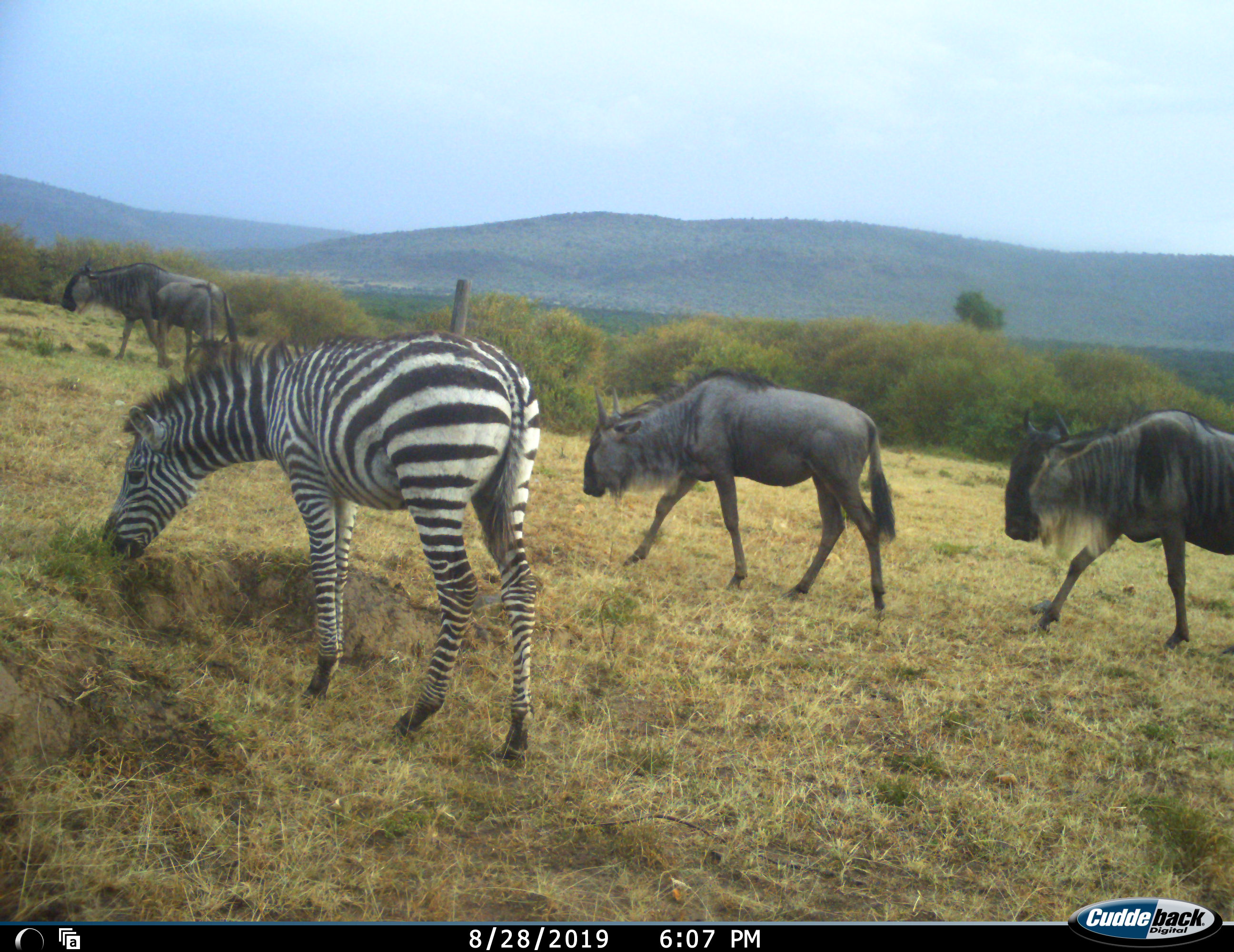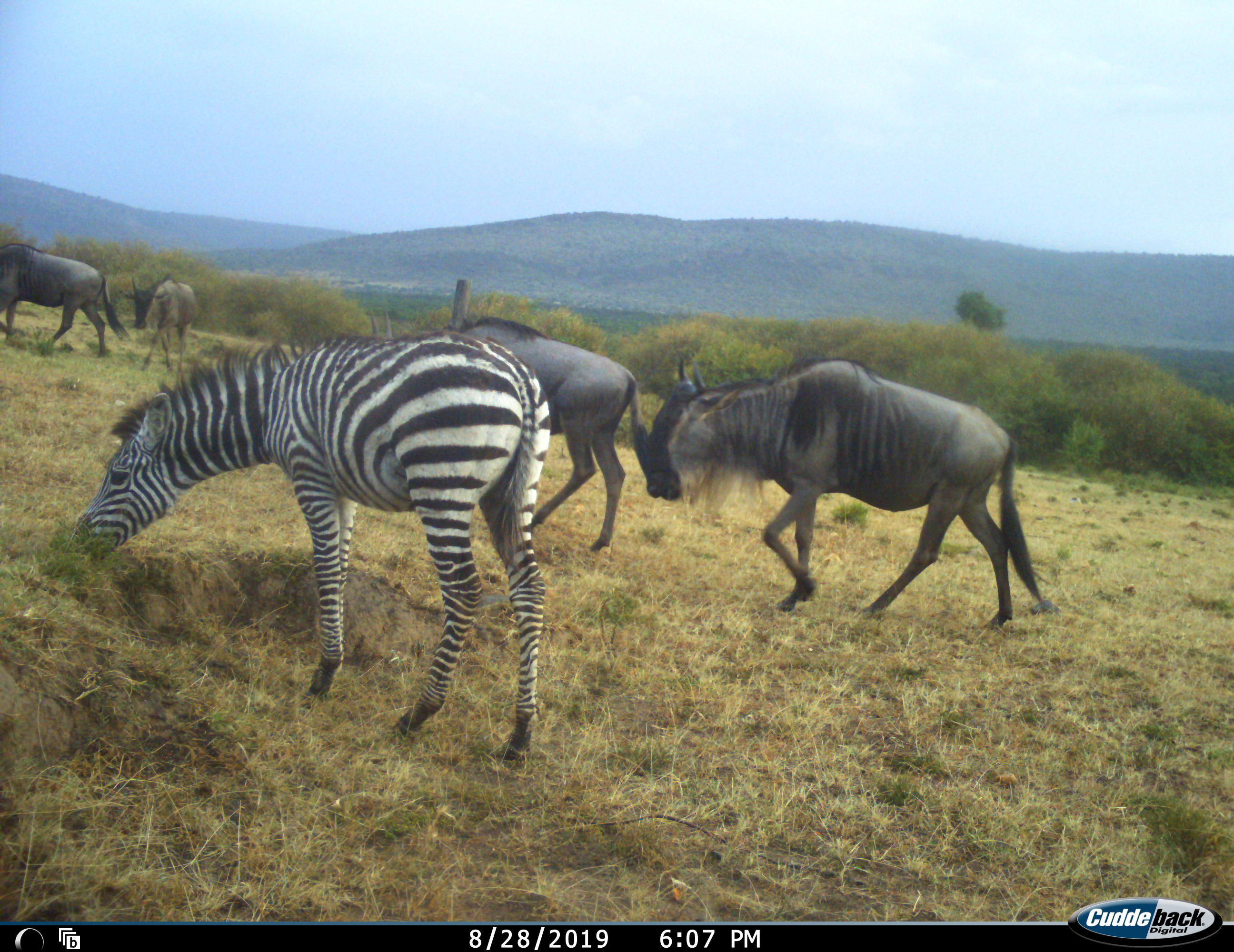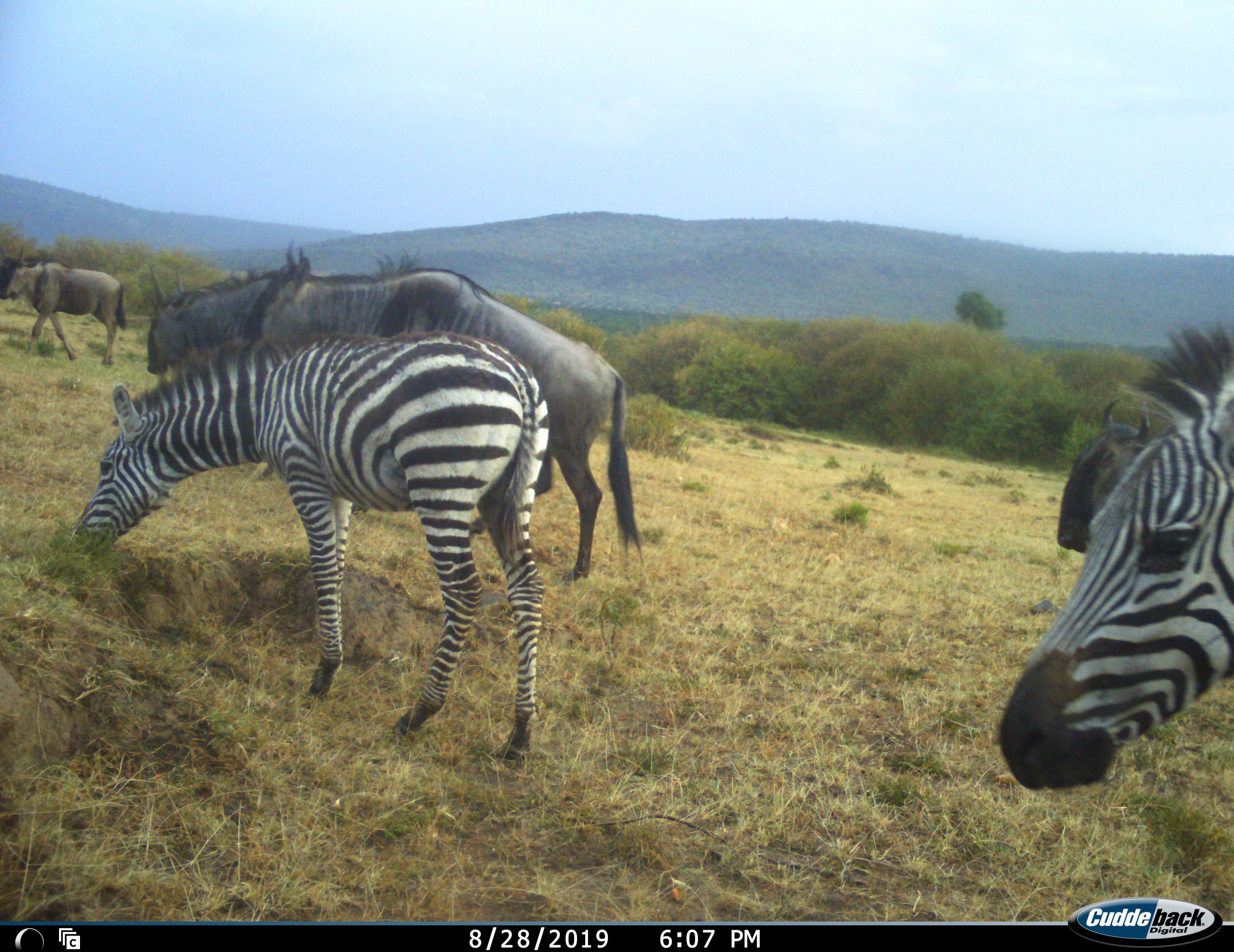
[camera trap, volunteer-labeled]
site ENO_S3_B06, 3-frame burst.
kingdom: Animalia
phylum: Chordata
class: Mammalia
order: Artiodactyla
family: Bovidae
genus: Connochaetes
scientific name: Connochaetes taurinus taurinus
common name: blue wildebeest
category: wildebeestblue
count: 5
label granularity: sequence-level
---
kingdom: Animalia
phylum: Chordata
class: Mammalia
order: Perissodactyla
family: Equidae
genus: Equus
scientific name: Equus quagga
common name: plains zebra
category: zebraplains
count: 2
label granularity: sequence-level